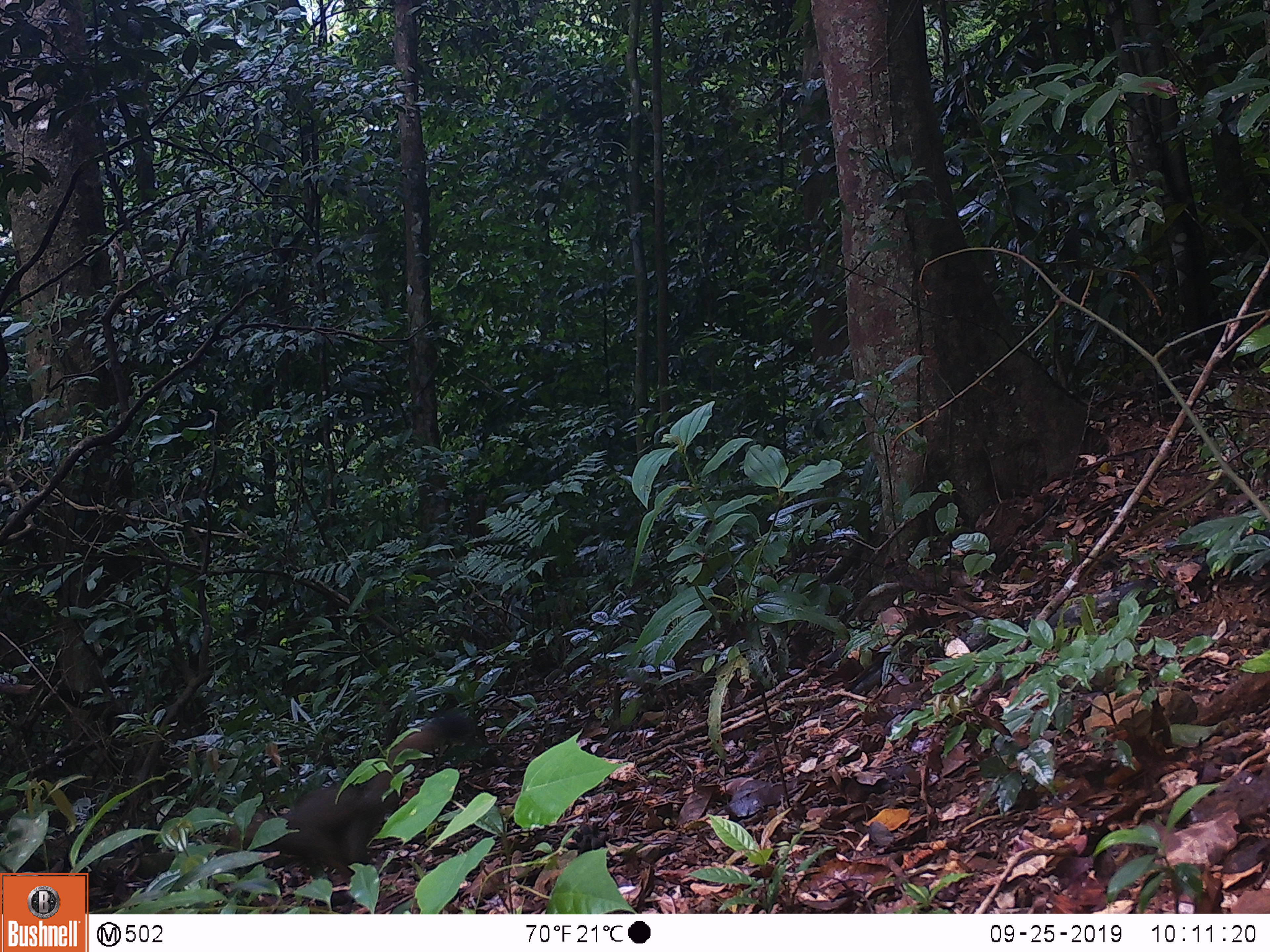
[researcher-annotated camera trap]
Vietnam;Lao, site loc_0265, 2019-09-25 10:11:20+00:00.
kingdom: Animalia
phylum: Chordata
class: Mammalia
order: Rodentia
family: Sciuridae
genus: Callosciurus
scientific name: Callosciurus erythraeus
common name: pallas's squirrel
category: pallass squirrel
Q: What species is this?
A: Pallass squirrel (pallas's squirrel) (Callosciurus erythraeus).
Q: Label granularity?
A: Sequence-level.